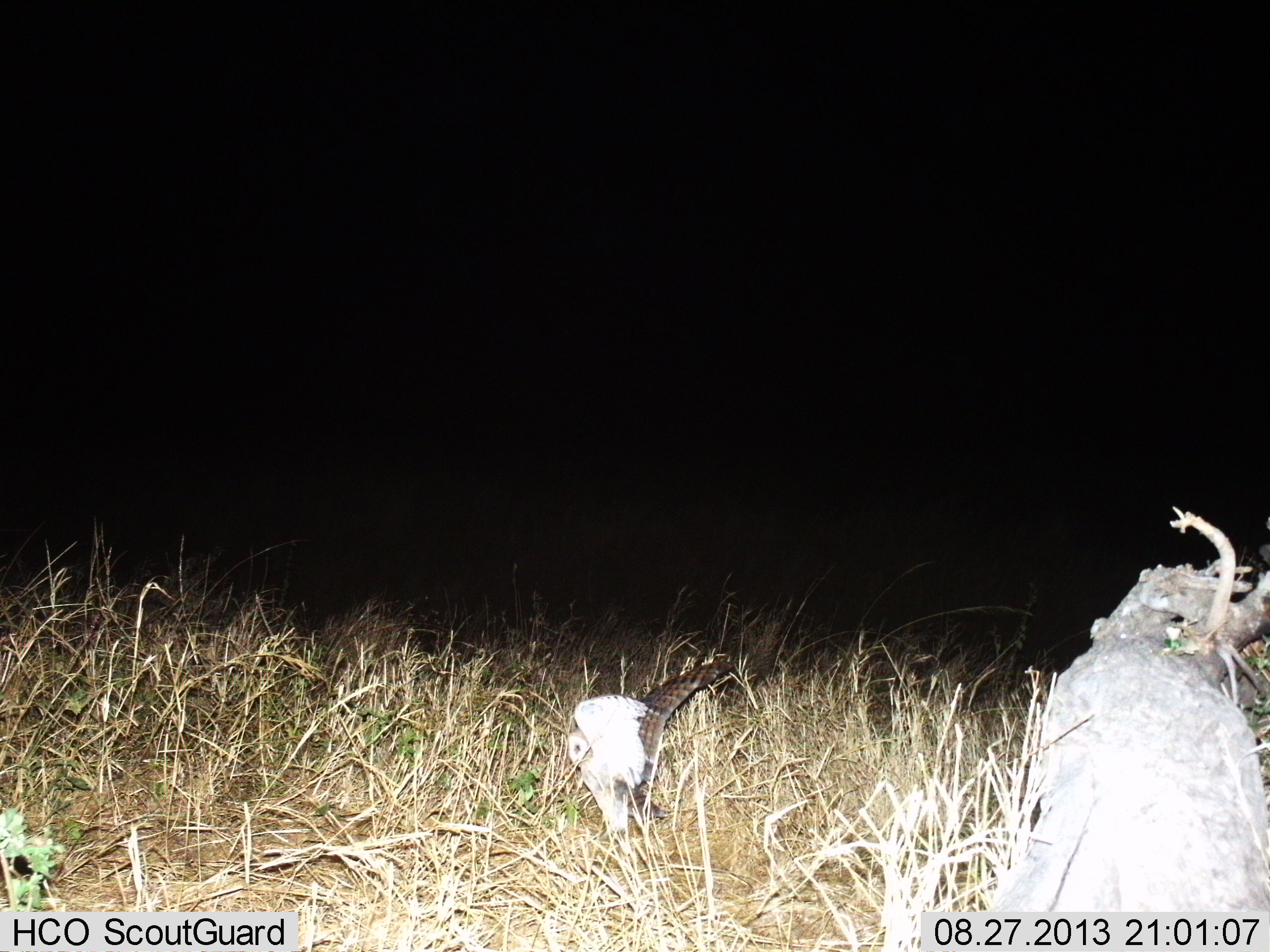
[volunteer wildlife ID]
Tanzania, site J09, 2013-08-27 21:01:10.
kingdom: Animalia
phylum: Chordata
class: Aves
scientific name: Aves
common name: bird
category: otherbird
Otherbird (bird) (Aves), count 1. Behavior (volunteer vote fractions): standing 46%, resting 0%, moving 54%, interacting 8%. Young present (vote fraction): 0%. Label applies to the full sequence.